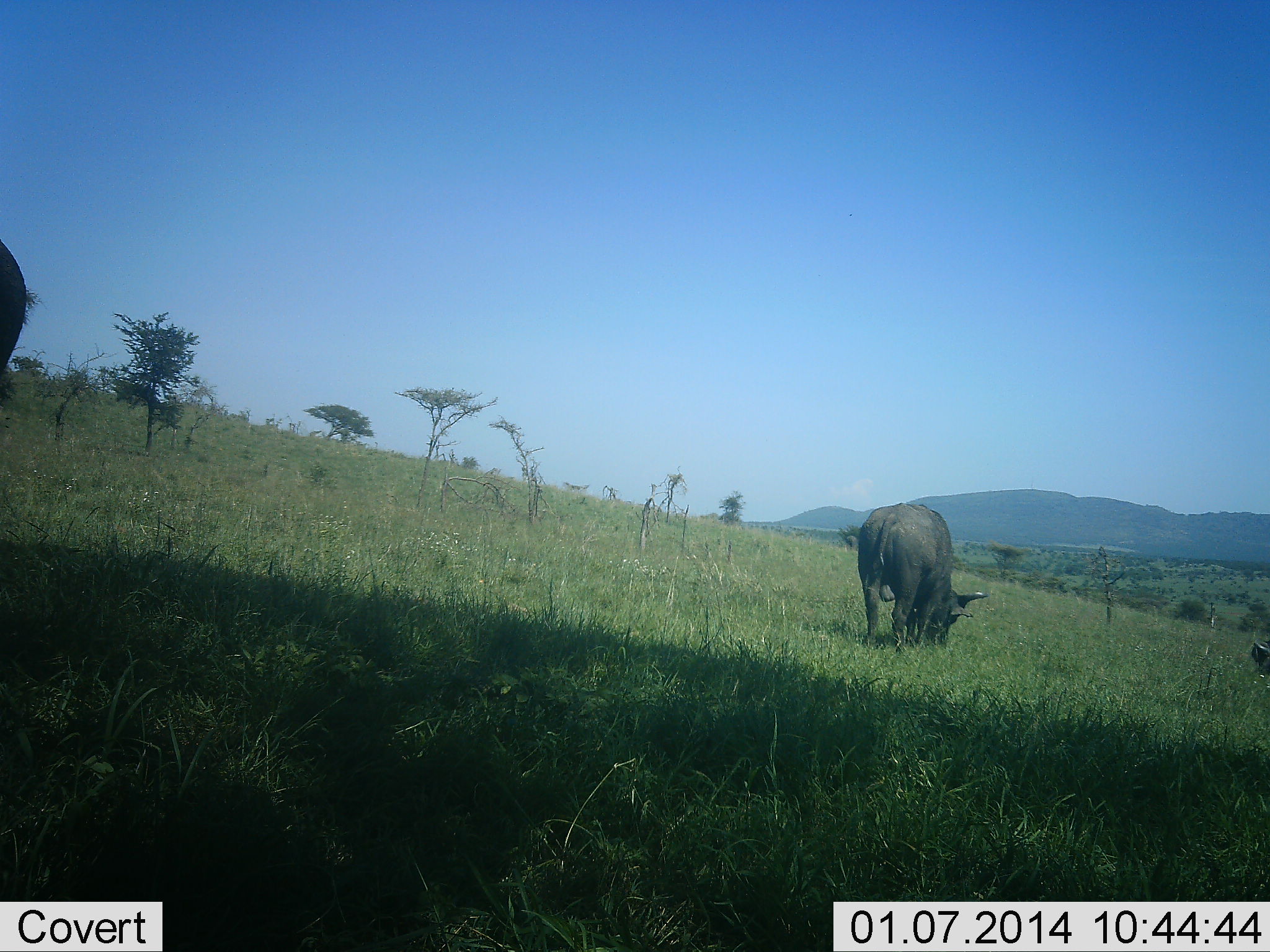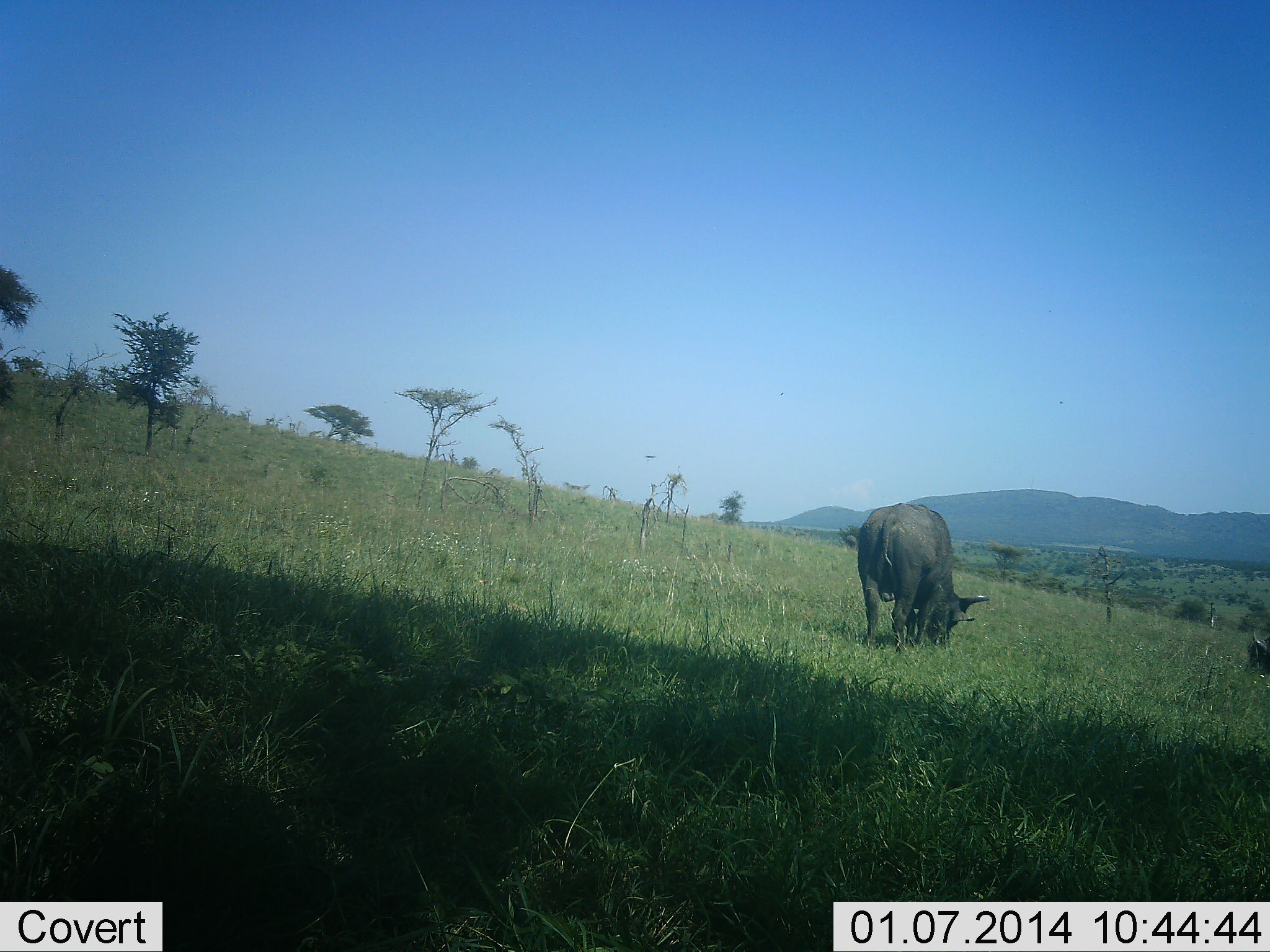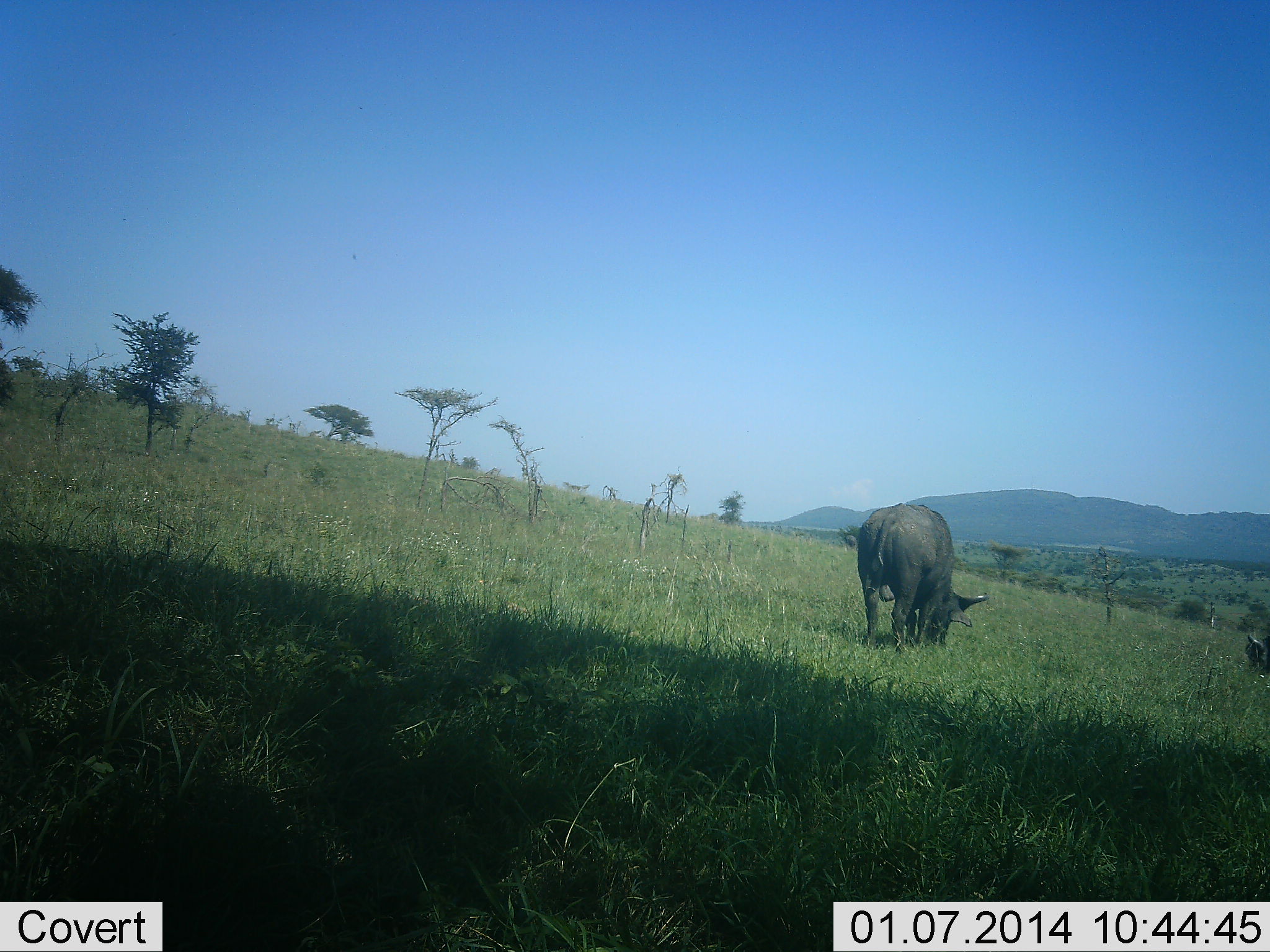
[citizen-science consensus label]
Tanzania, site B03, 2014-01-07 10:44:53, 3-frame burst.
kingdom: Animalia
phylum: Chordata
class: Mammalia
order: Artiodactyla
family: Bovidae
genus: Syncerus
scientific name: Syncerus caffer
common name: cape buffalo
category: buffalo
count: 3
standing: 30%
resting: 20%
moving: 0%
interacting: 0%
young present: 0%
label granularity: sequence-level